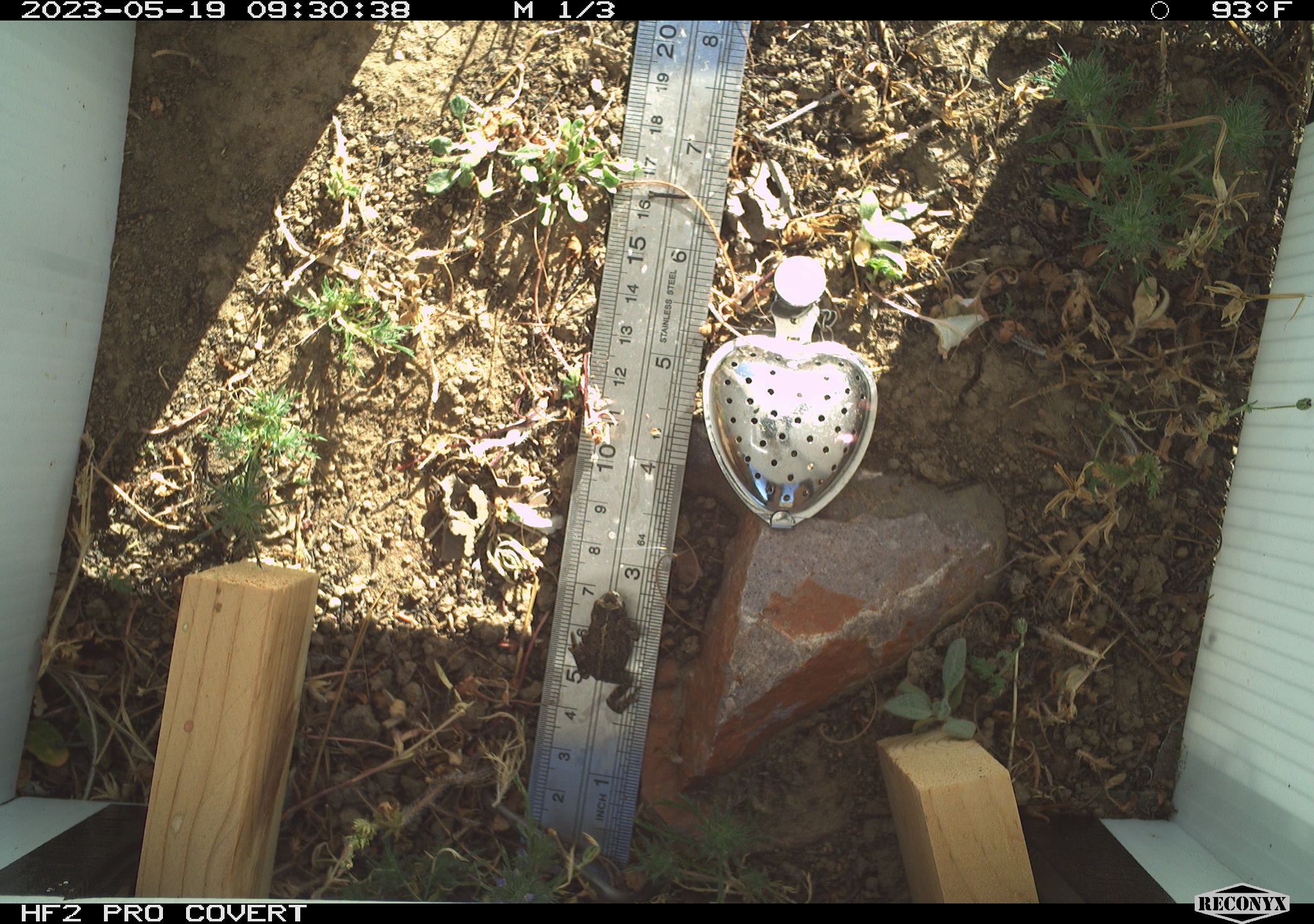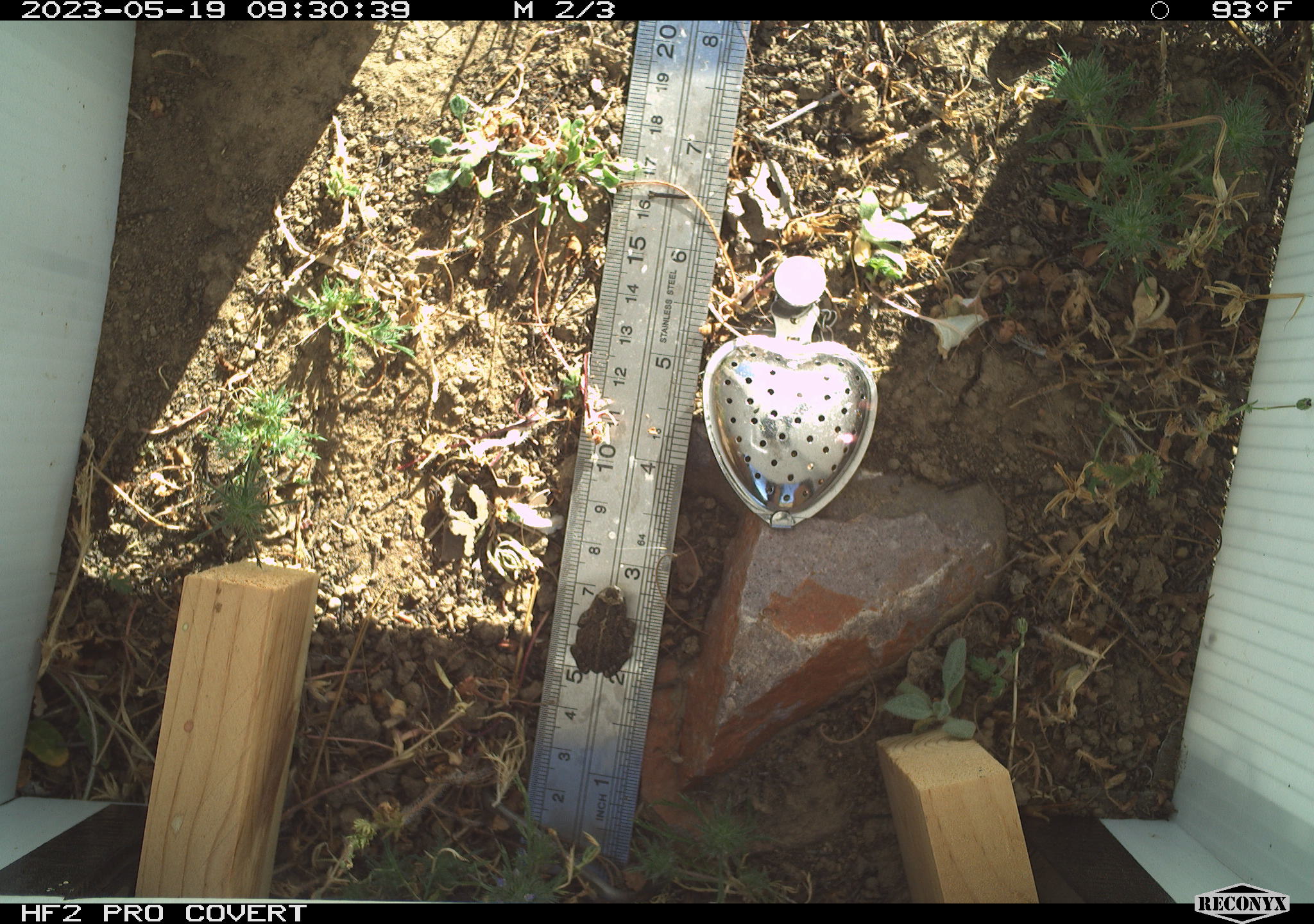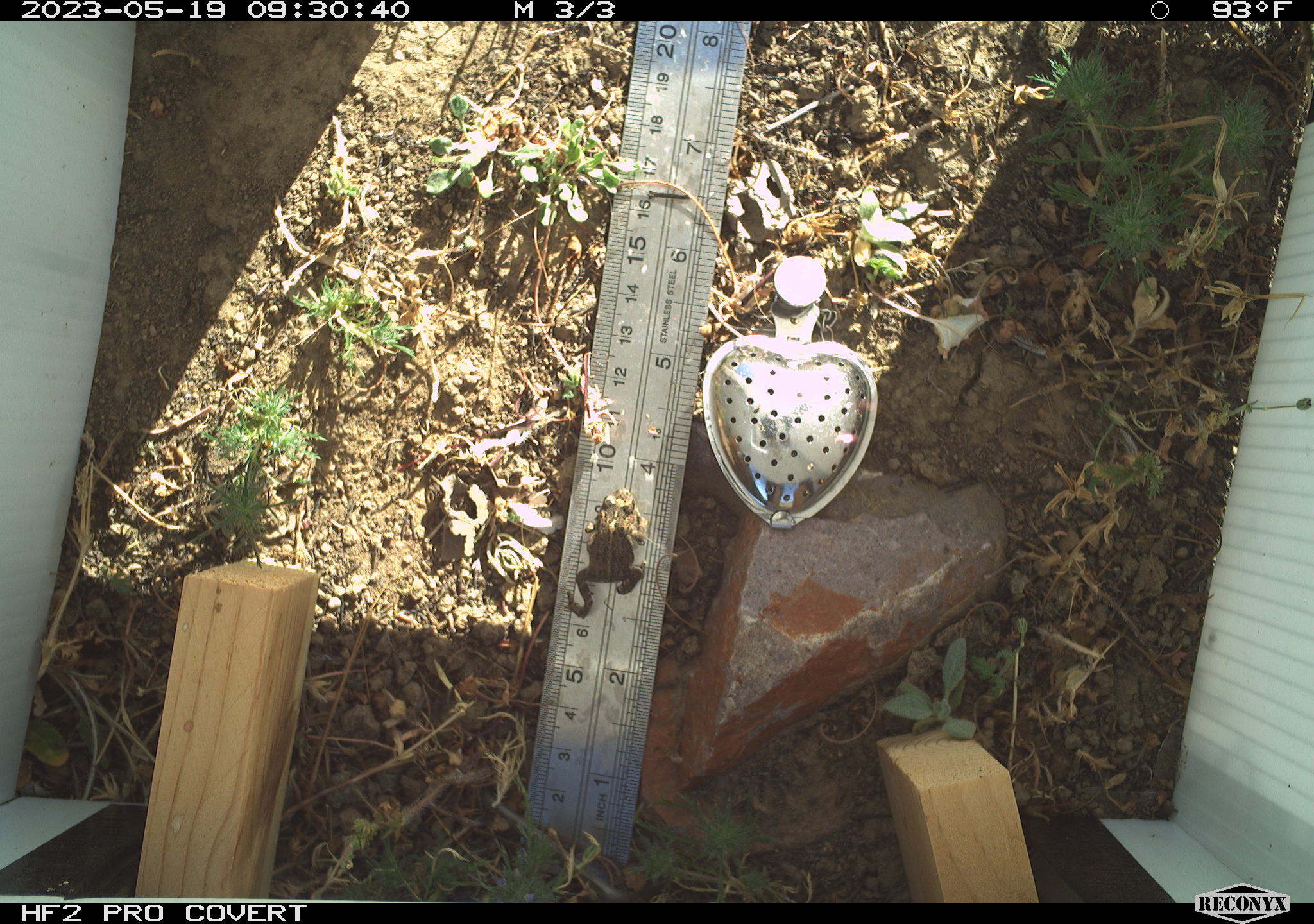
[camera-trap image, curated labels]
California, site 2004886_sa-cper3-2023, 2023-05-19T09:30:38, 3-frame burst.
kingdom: Animalia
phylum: Chordata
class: Amphibia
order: Anura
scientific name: Anura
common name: frogs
Frogs (Anura).